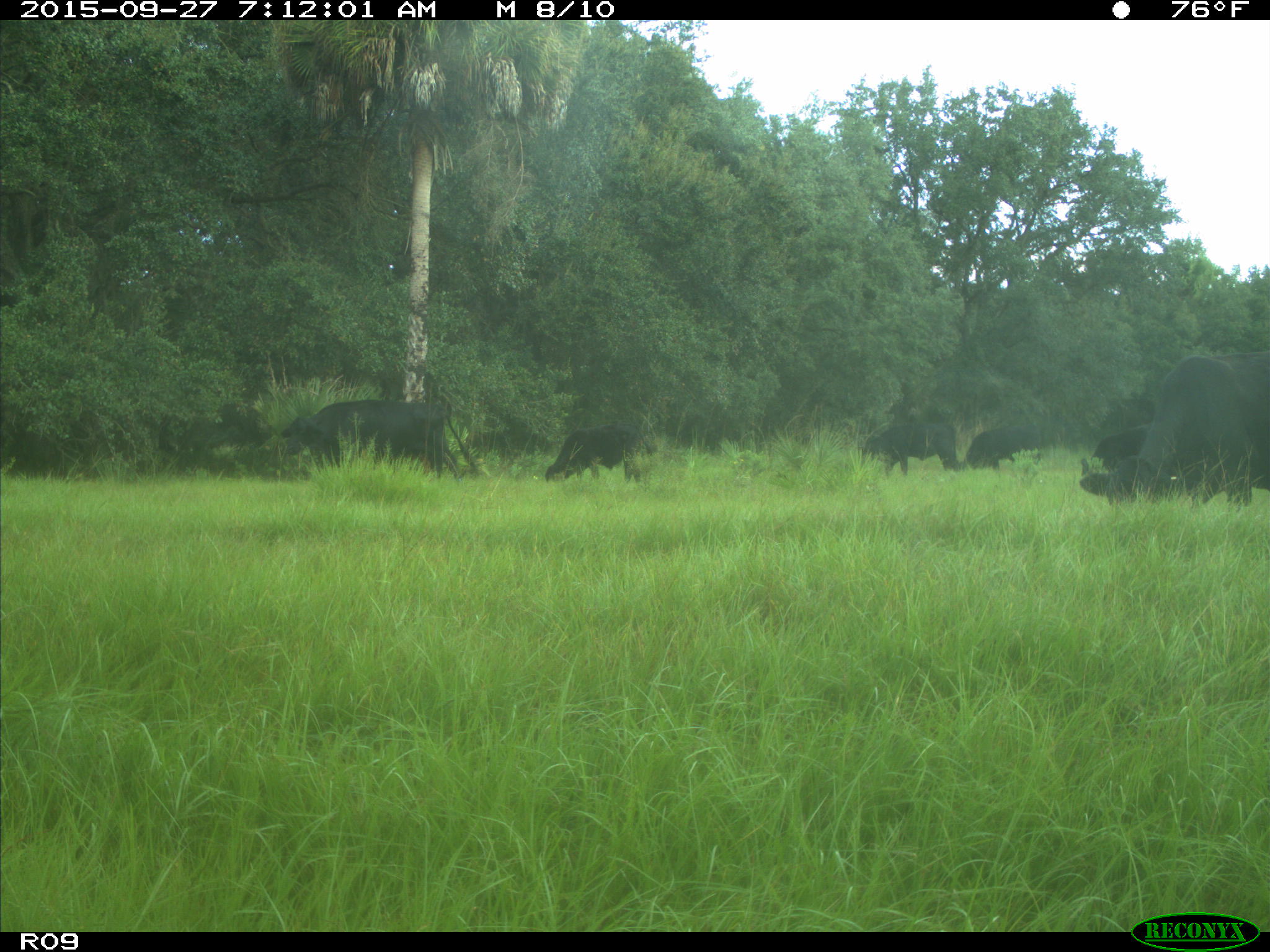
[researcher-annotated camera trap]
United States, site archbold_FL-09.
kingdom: Animalia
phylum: Chordata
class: Mammalia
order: Artiodactyla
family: Bovidae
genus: Bos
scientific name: Bos taurus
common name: domestic cow